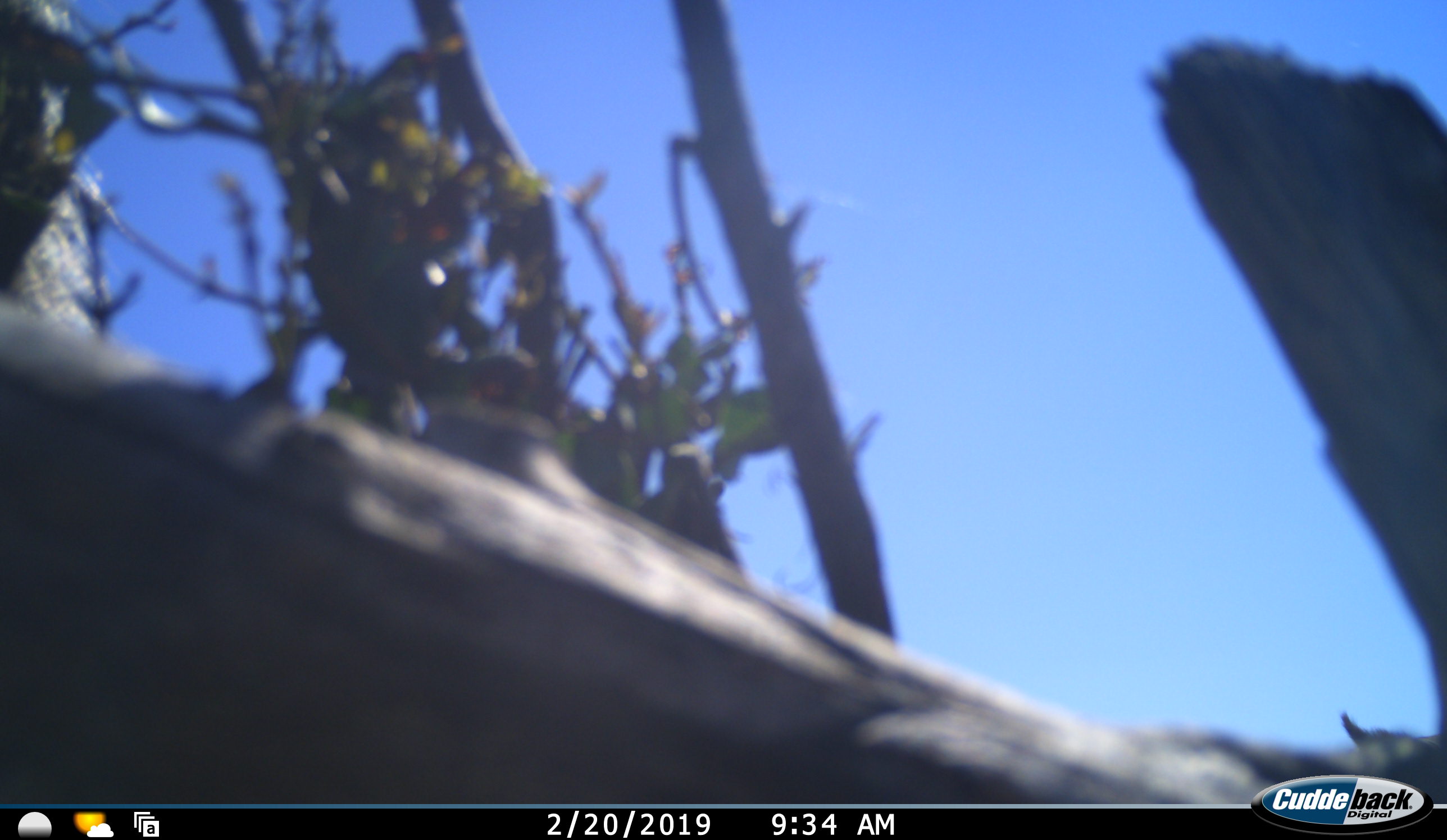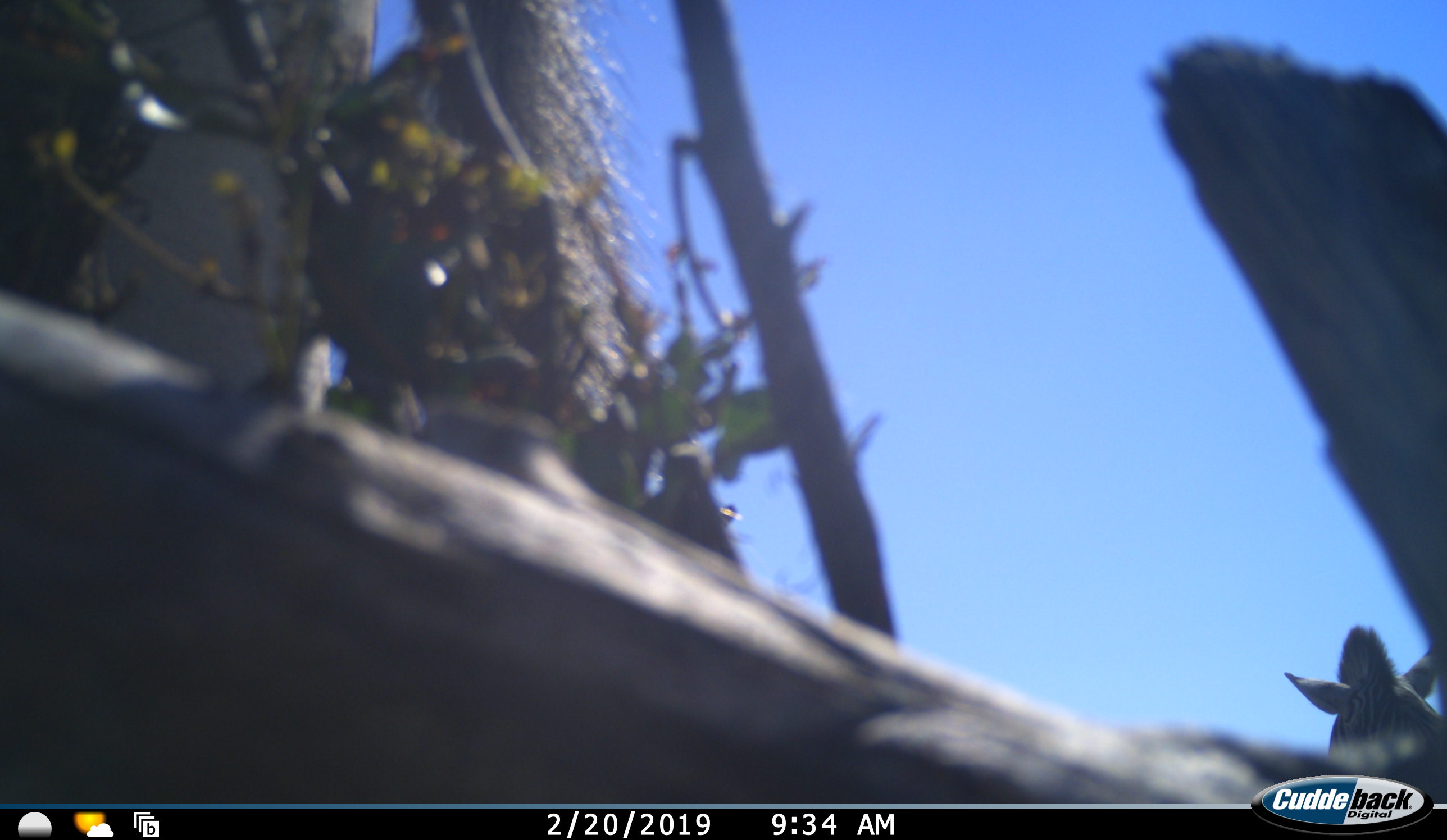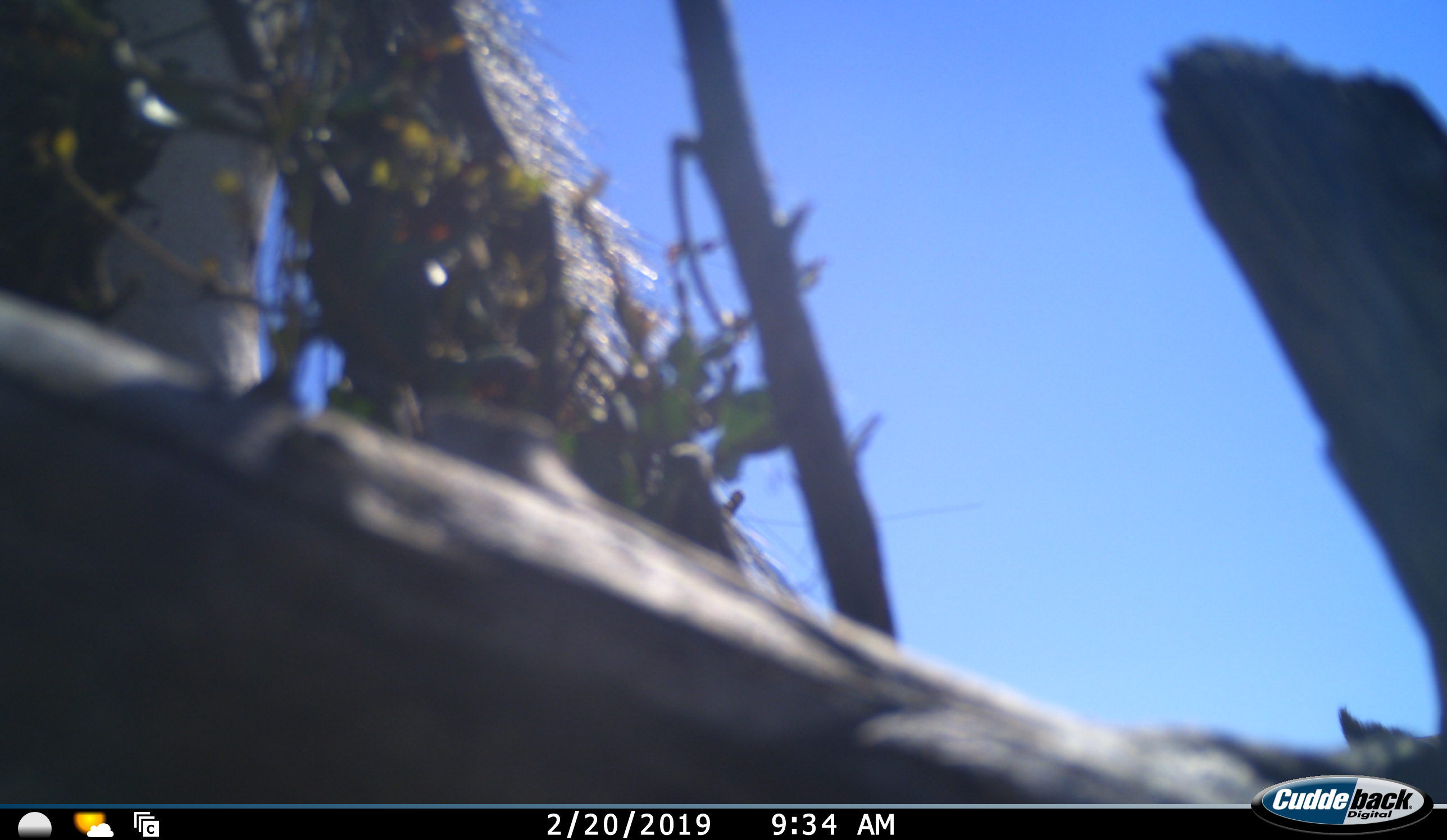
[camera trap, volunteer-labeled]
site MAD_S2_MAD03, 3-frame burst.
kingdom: Animalia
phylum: Chordata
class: Mammalia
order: Perissodactyla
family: Equidae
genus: Equus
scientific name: Equus quagga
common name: plains zebra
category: zebraplains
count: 2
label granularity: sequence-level